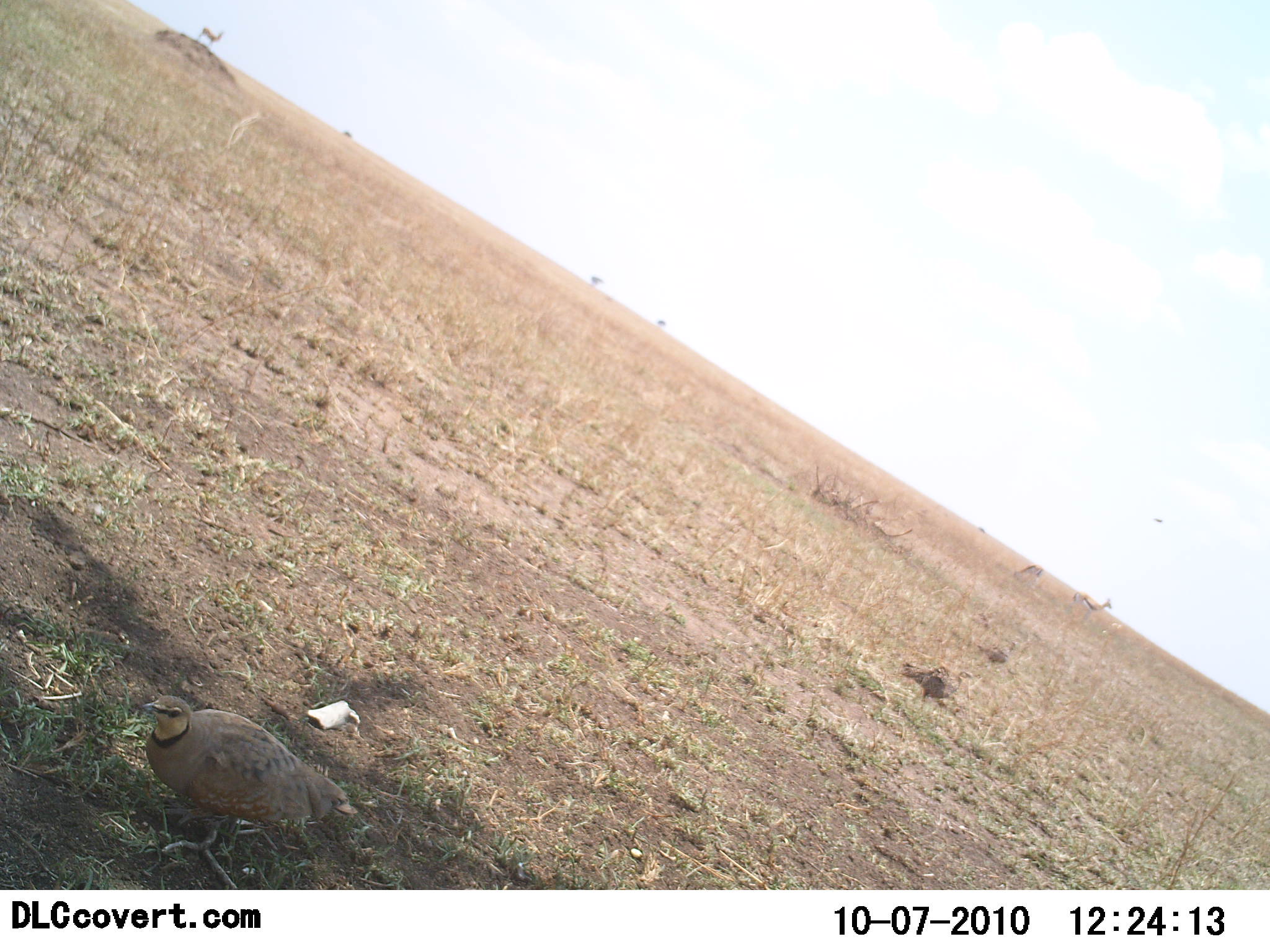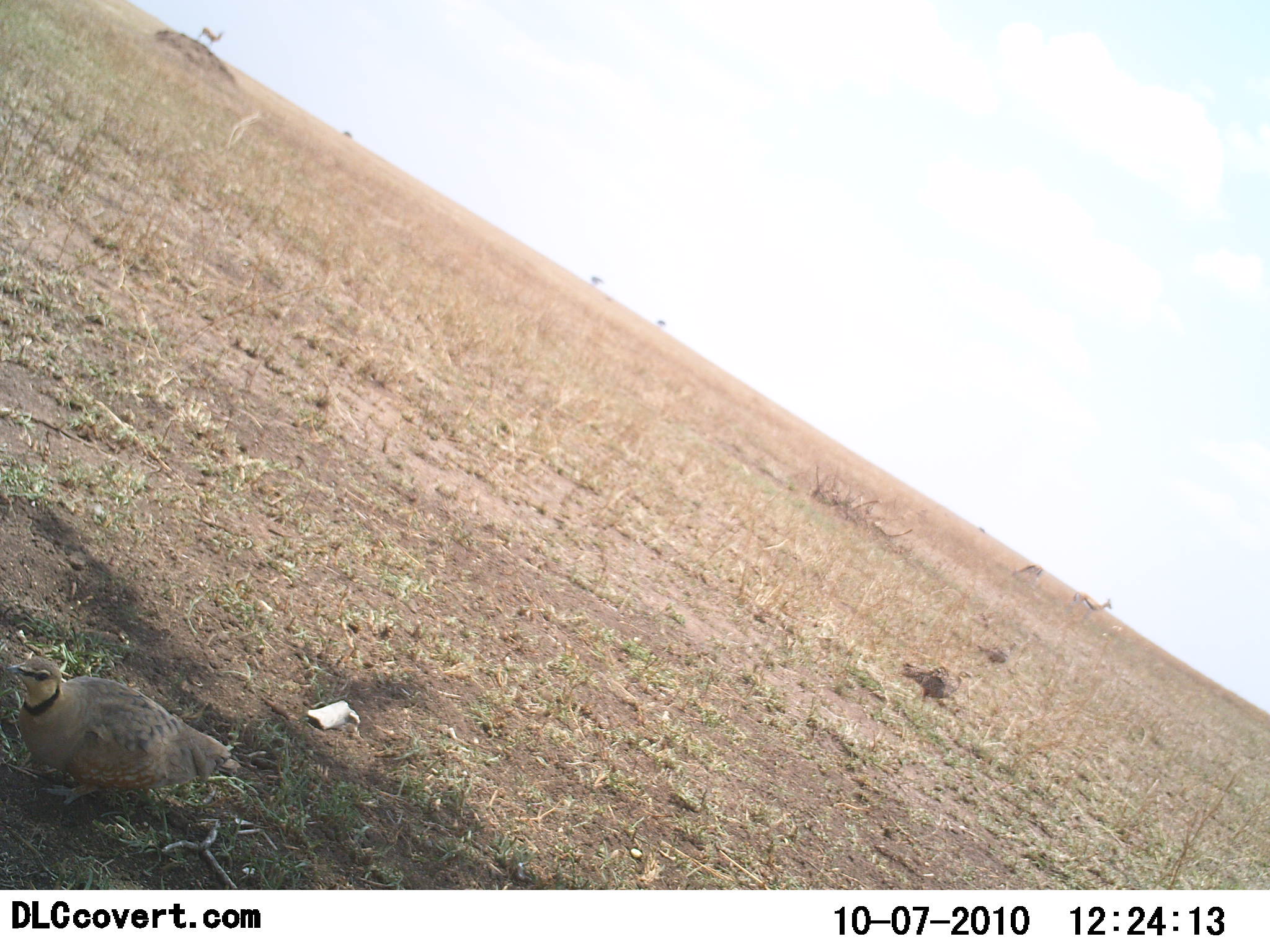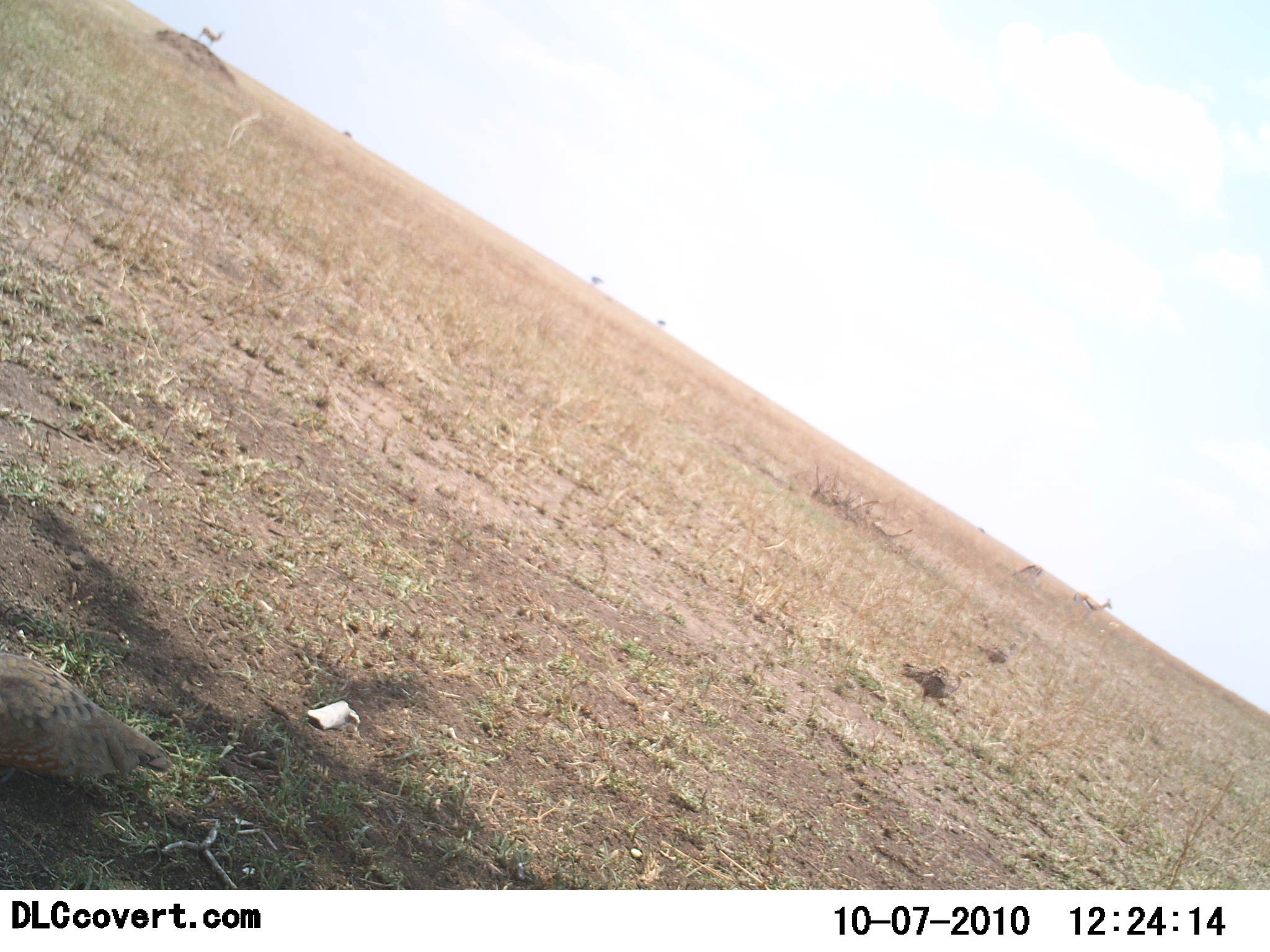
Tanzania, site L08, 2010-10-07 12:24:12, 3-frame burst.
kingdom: Animalia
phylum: Chordata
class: Aves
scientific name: Aves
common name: bird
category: otherbird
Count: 1.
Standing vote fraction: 27%.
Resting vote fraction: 0%.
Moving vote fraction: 82%.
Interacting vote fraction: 0%.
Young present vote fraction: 0%.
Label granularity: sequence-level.